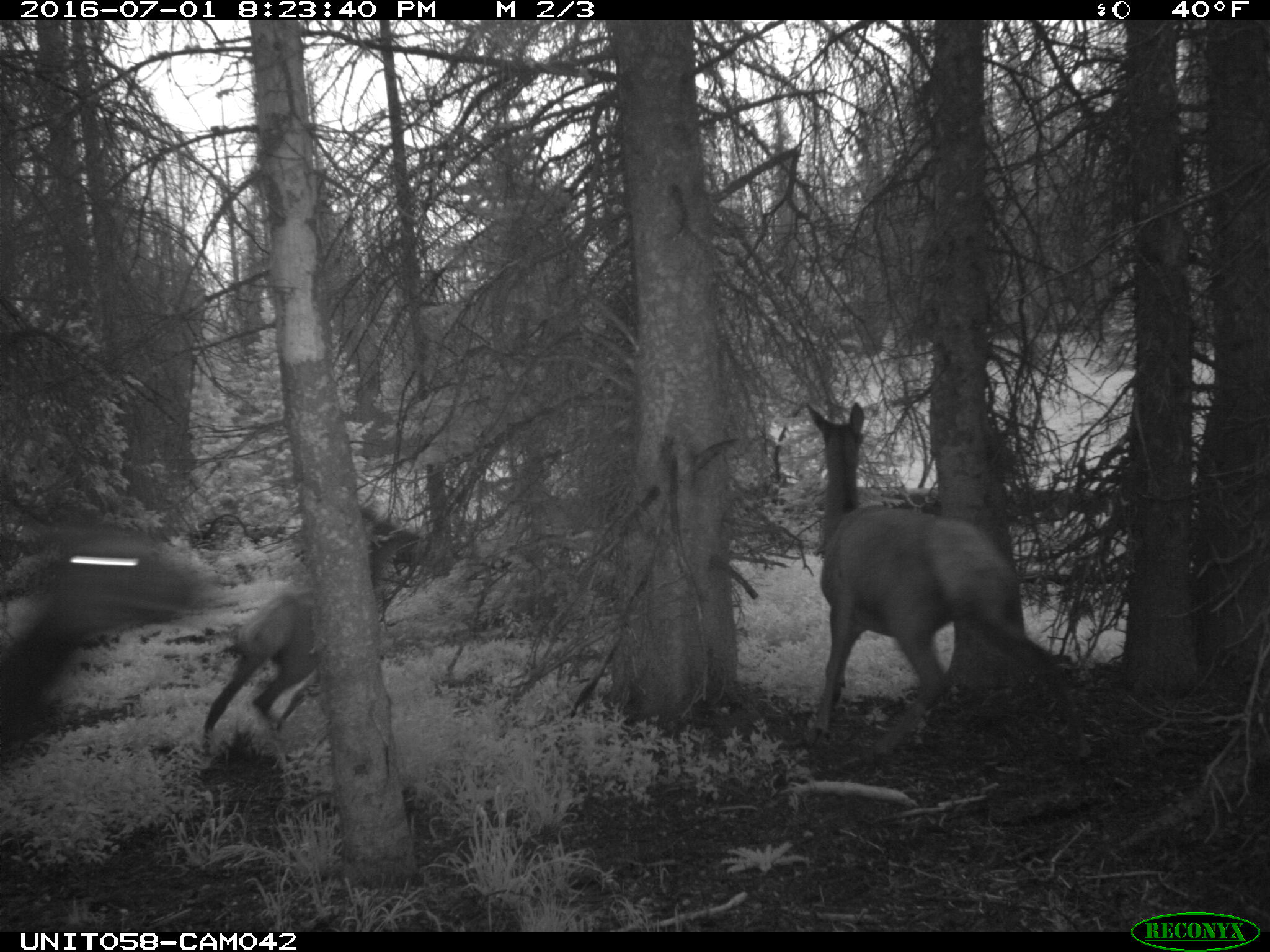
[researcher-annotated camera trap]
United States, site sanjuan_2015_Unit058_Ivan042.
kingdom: Animalia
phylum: Chordata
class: Mammalia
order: Artiodactyla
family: Cervidae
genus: Cervus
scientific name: Cervus elaphus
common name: red deer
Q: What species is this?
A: Cervus elaphus (red deer).